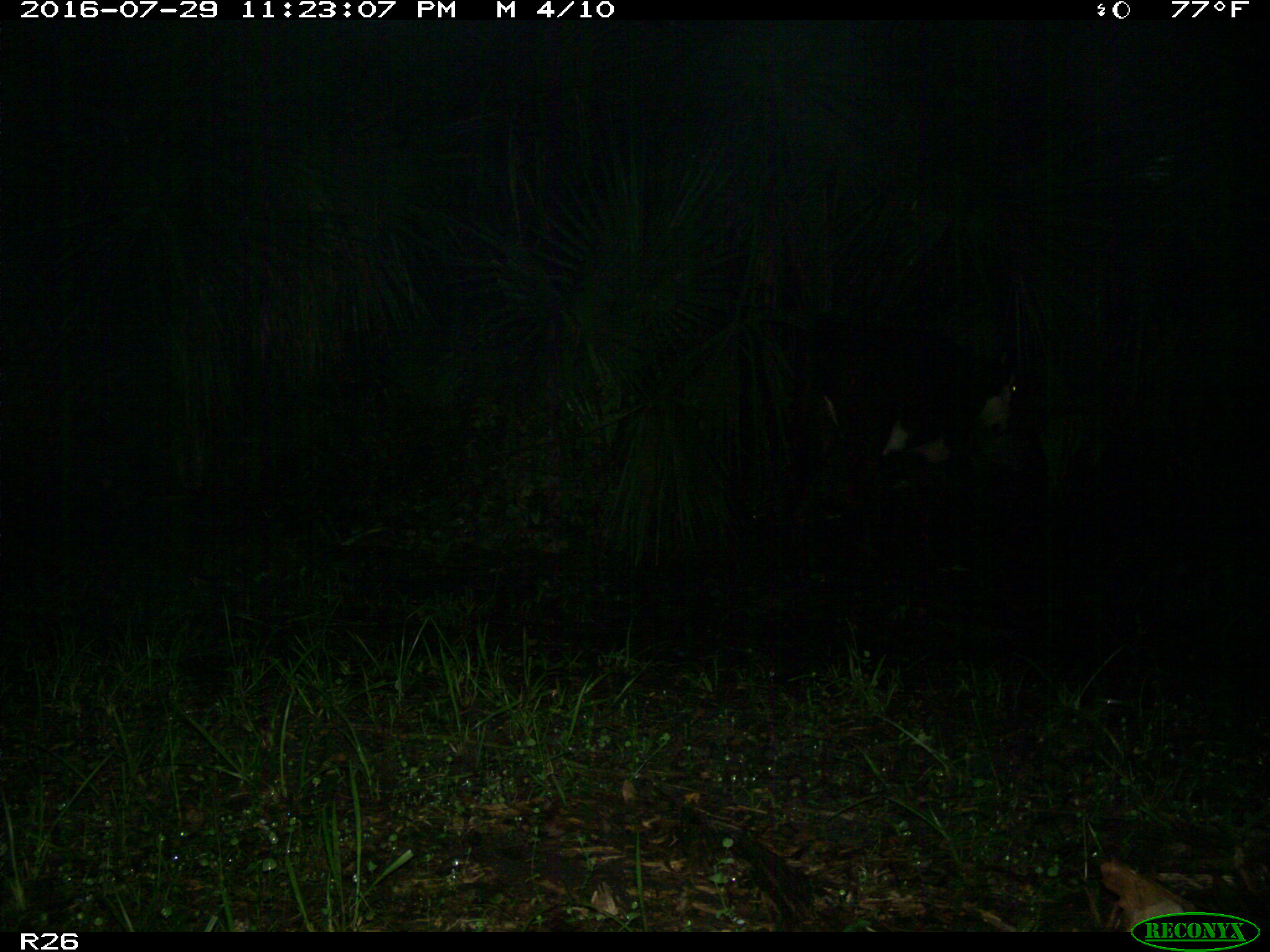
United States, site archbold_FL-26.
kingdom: Animalia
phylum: Chordata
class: Mammalia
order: Artiodactyla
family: Bovidae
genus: Bos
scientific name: Bos taurus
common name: domestic cow